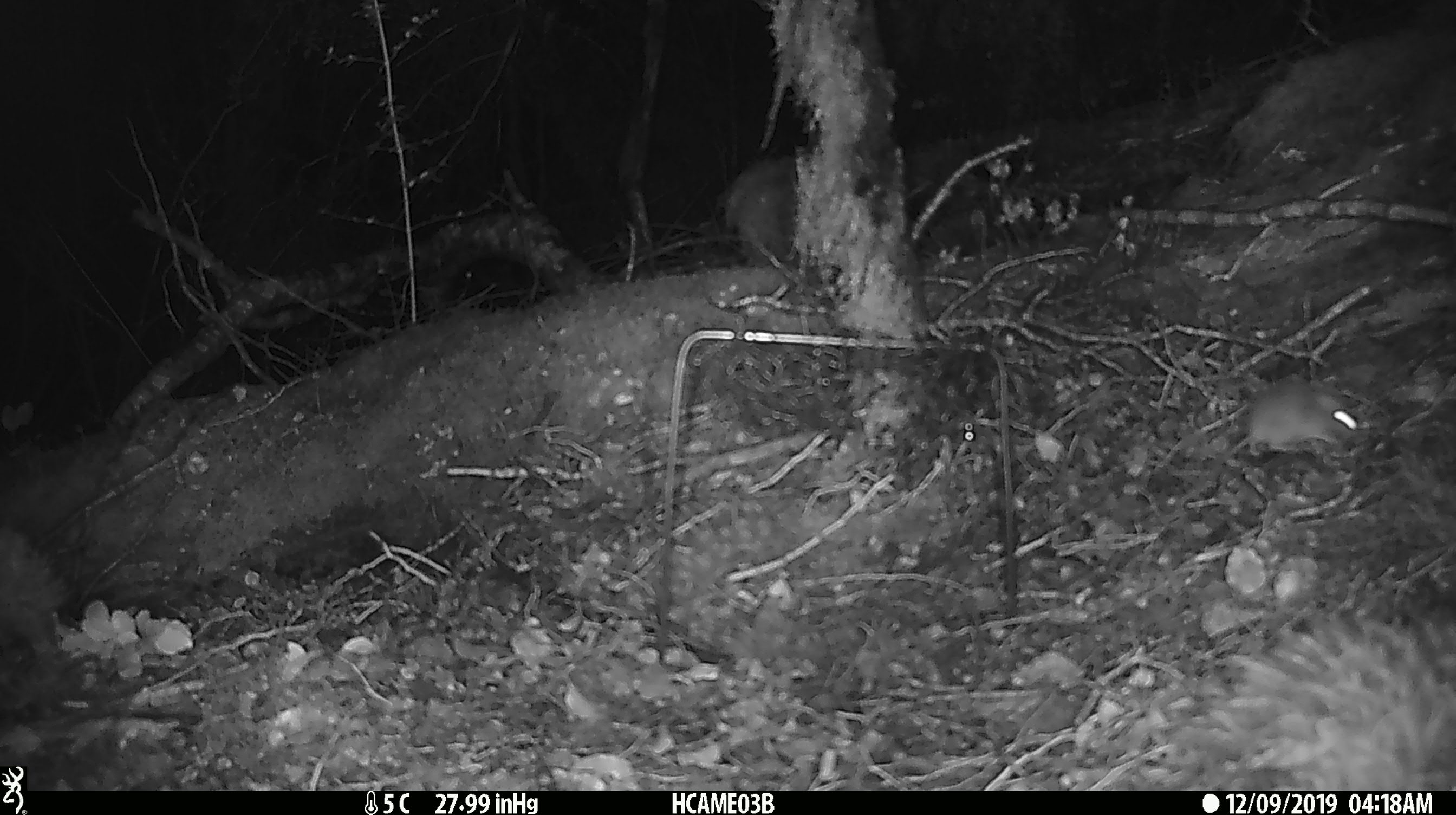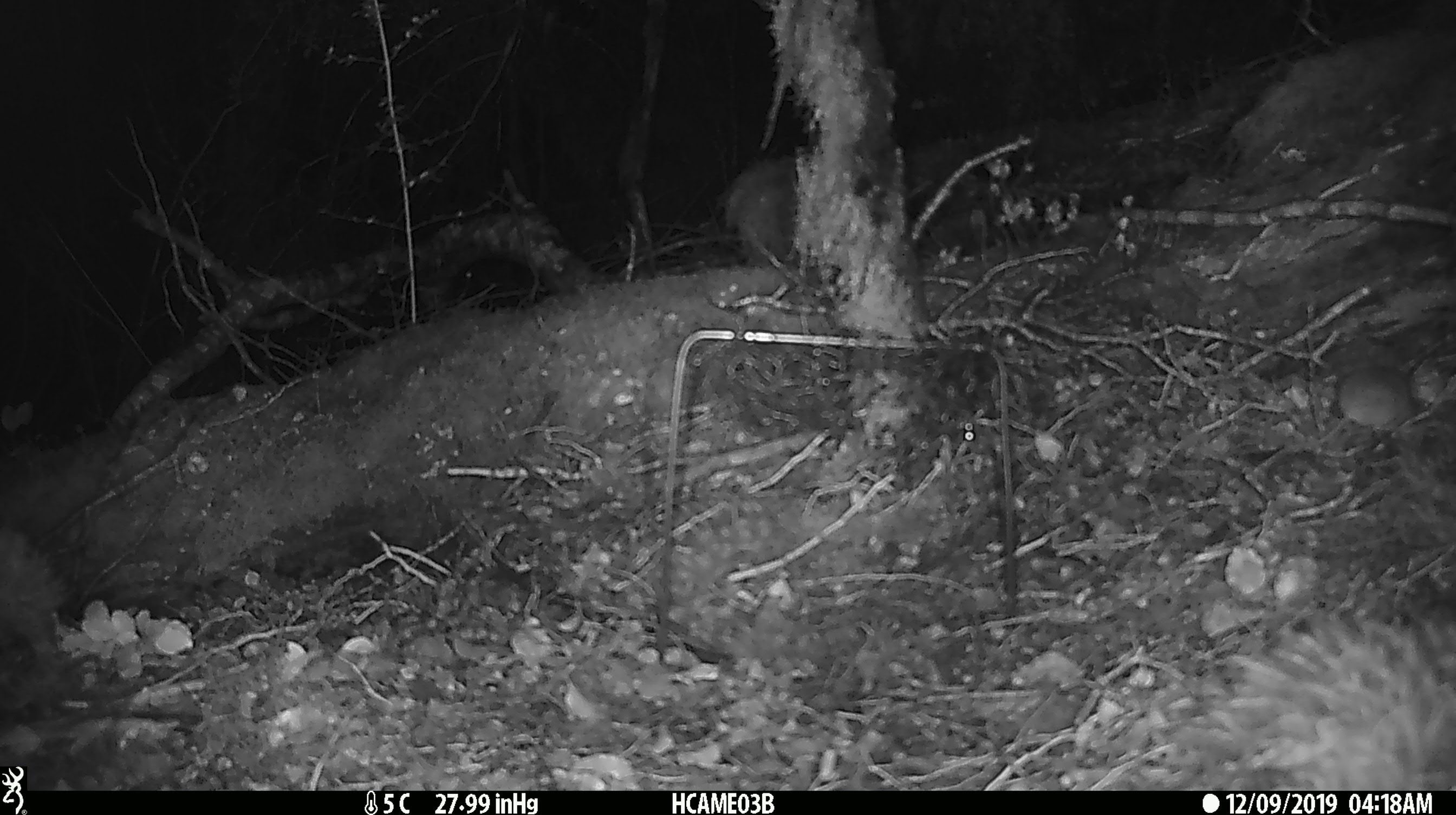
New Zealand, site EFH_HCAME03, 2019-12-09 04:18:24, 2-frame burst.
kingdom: Animalia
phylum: Chordata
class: Mammalia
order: Rodentia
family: Muridae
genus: Mus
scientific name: Mus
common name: mouse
Mouse (Mus).